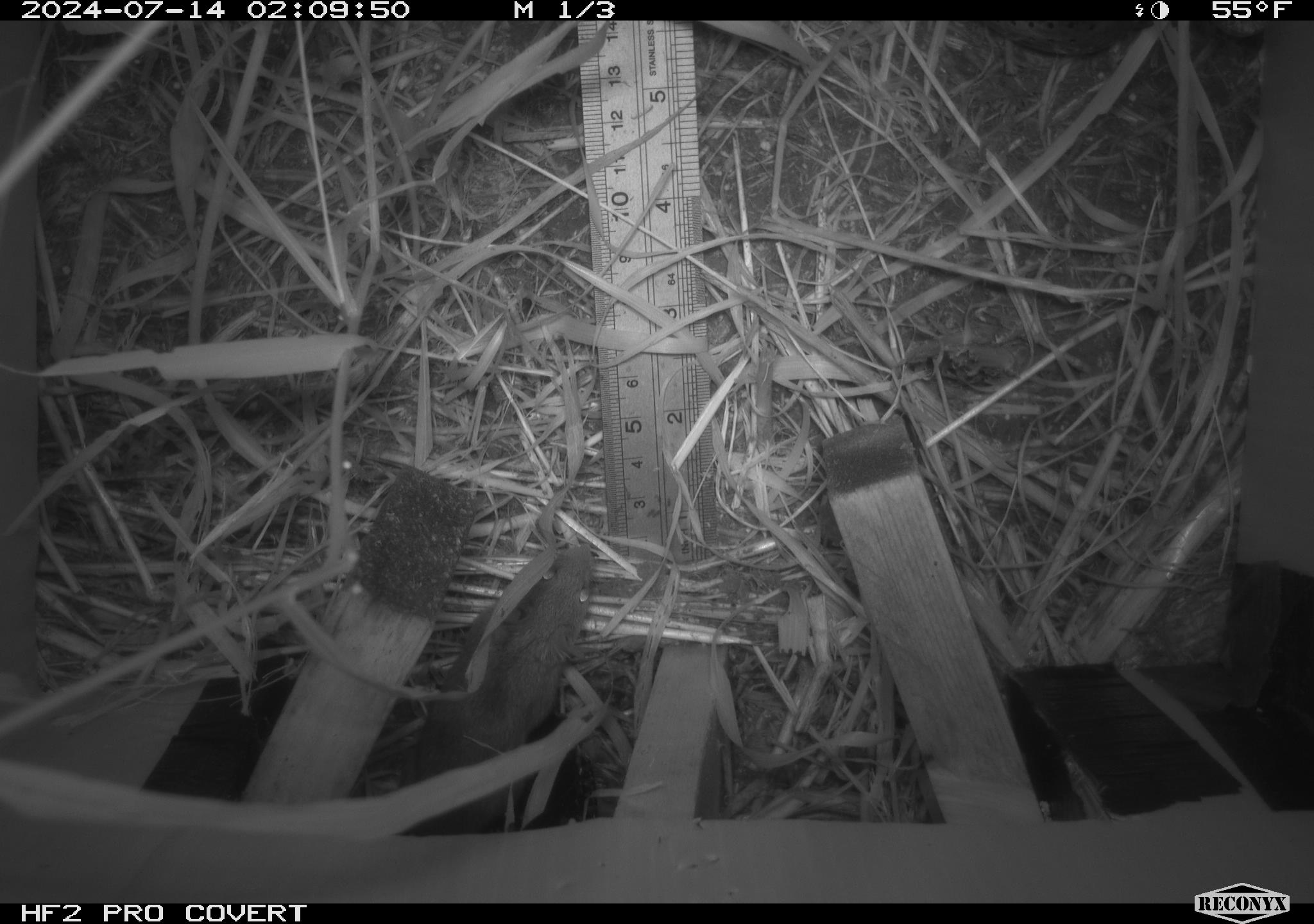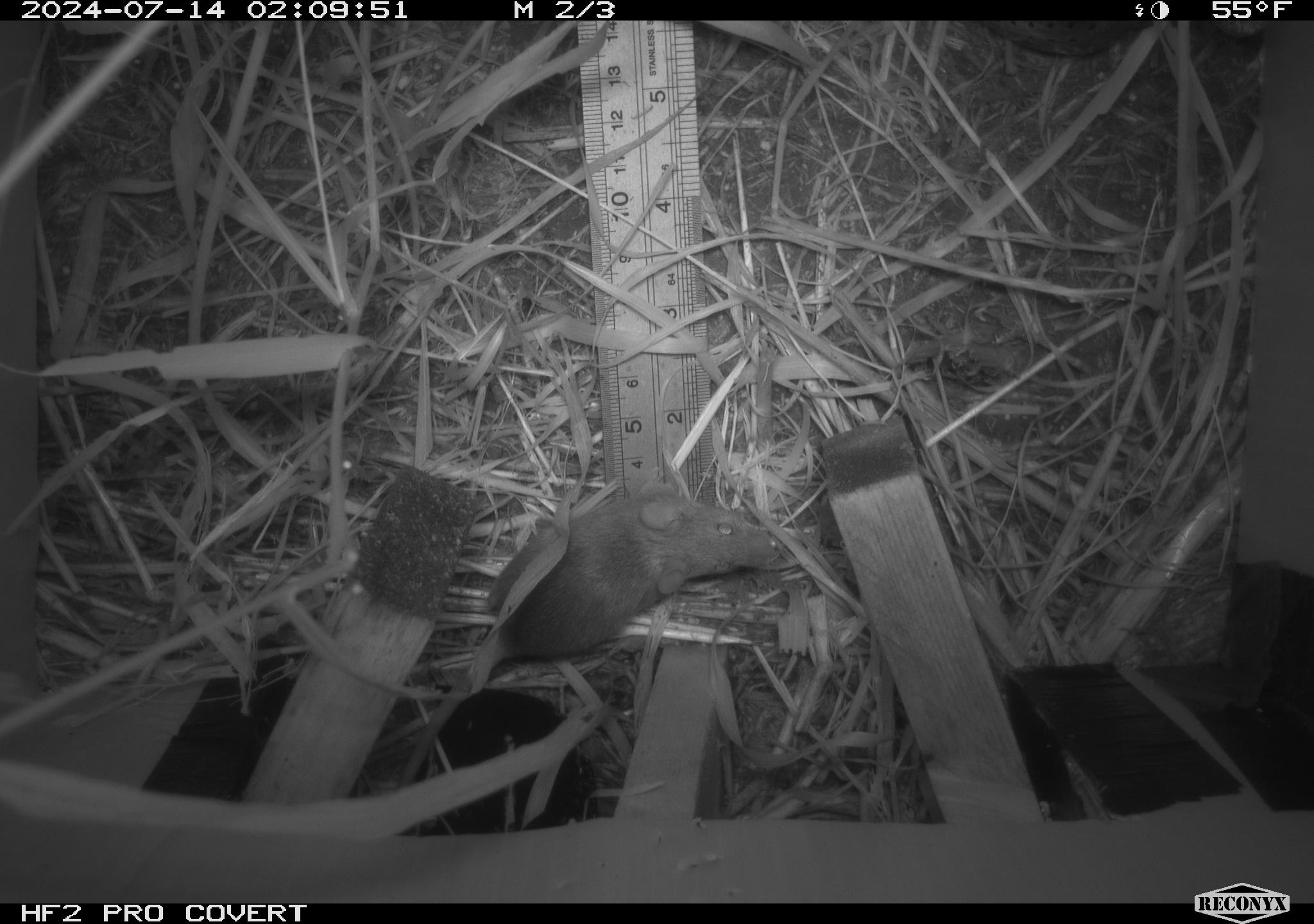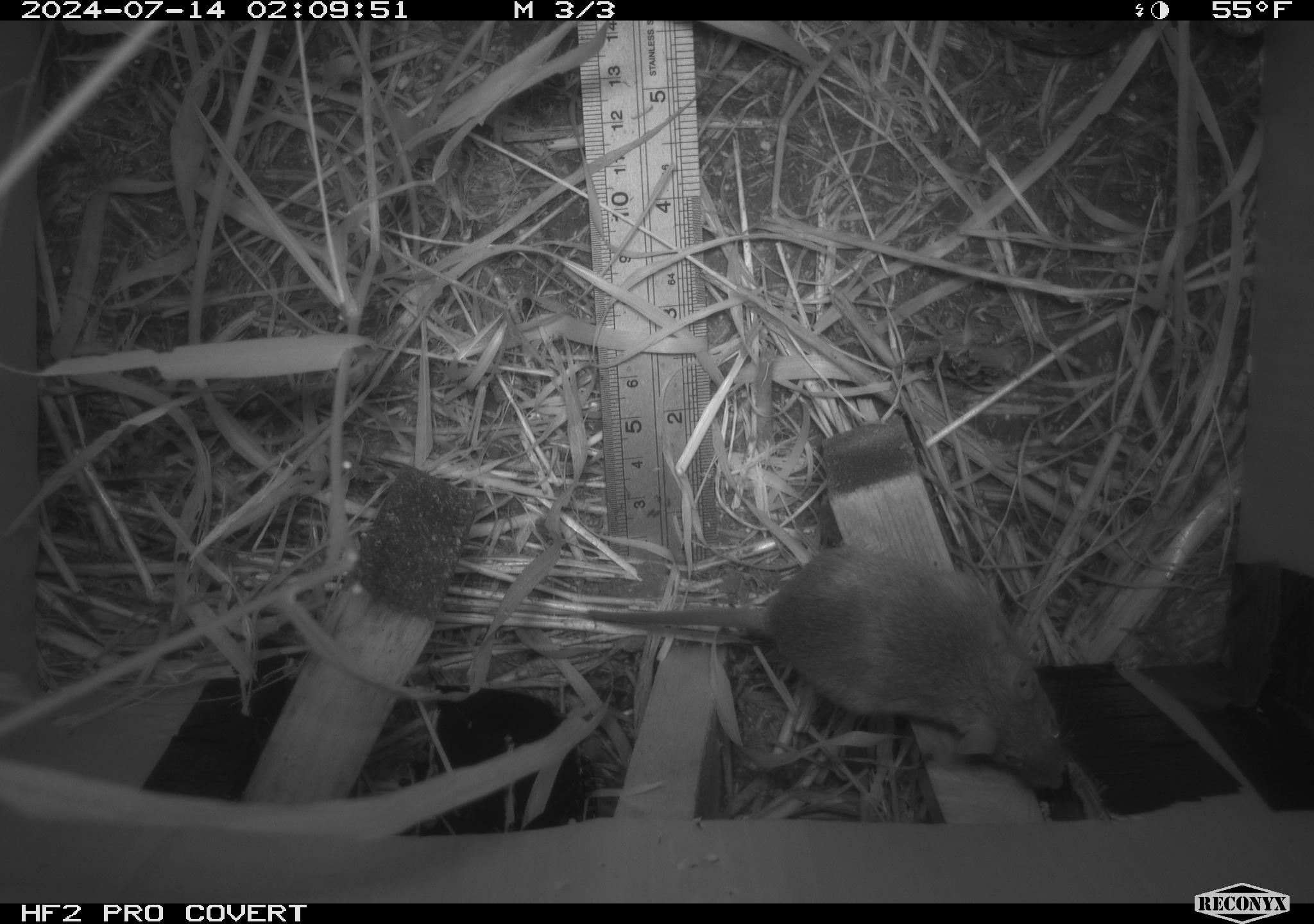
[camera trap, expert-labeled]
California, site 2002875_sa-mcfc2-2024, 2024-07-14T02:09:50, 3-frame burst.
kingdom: Animalia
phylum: Chordata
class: Mammalia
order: Rodentia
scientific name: Rodentia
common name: rodent